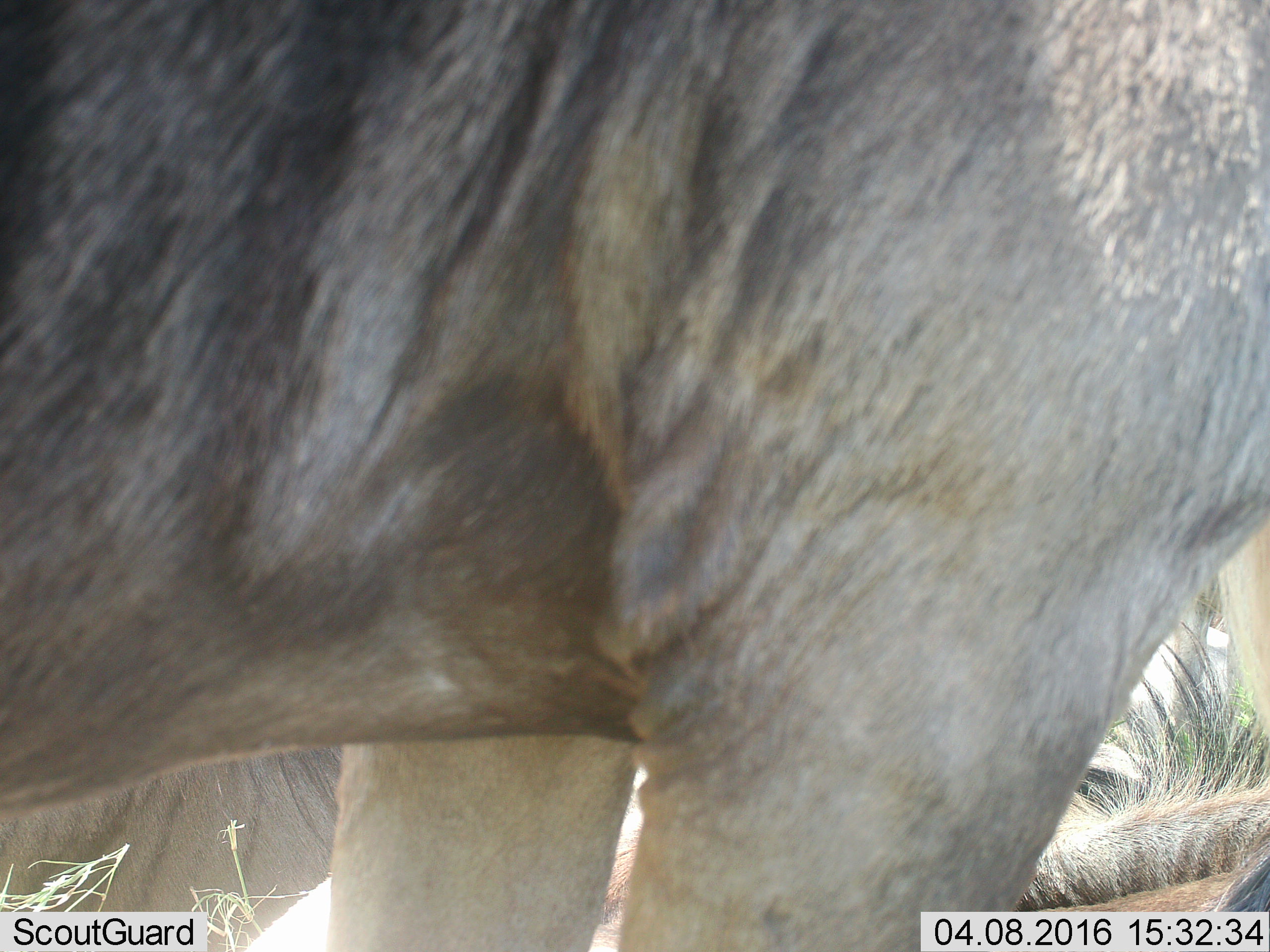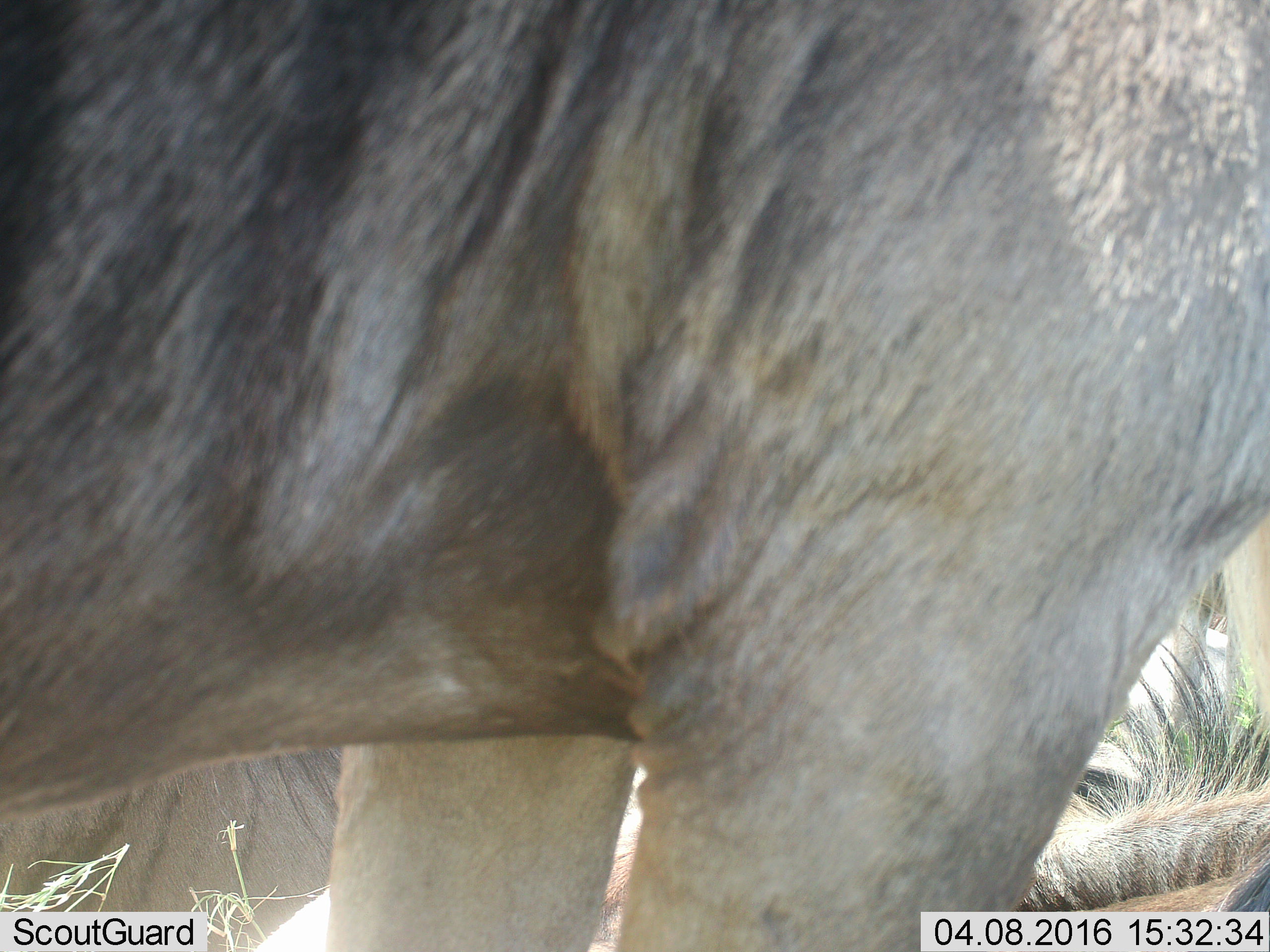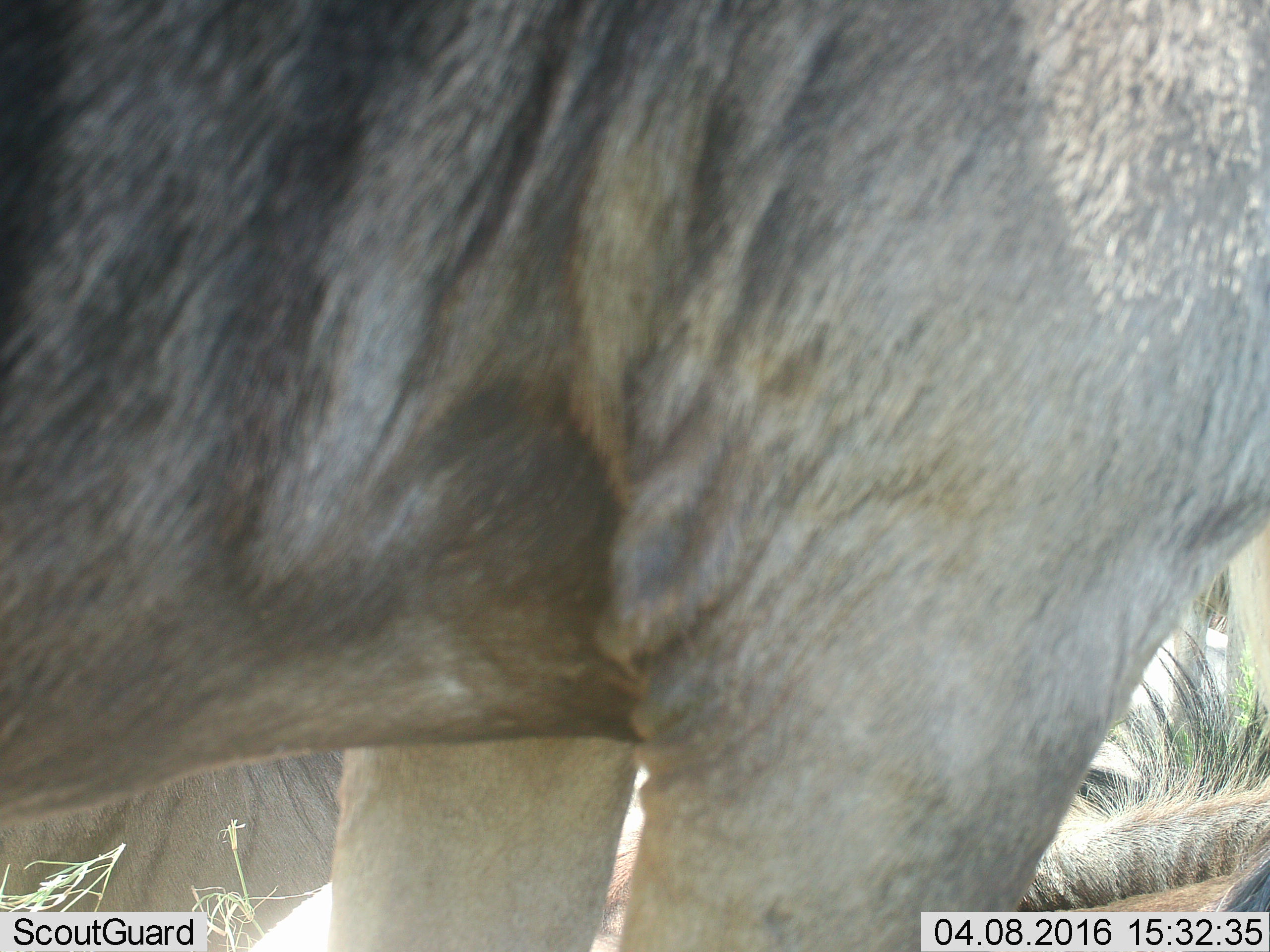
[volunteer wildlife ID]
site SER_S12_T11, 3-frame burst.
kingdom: Animalia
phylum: Chordata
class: Mammalia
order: Artiodactyla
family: Bovidae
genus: Connochaetes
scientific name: Connochaetes taurinus taurinus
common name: blue wildebeest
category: wildebeestblue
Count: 4.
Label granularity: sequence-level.